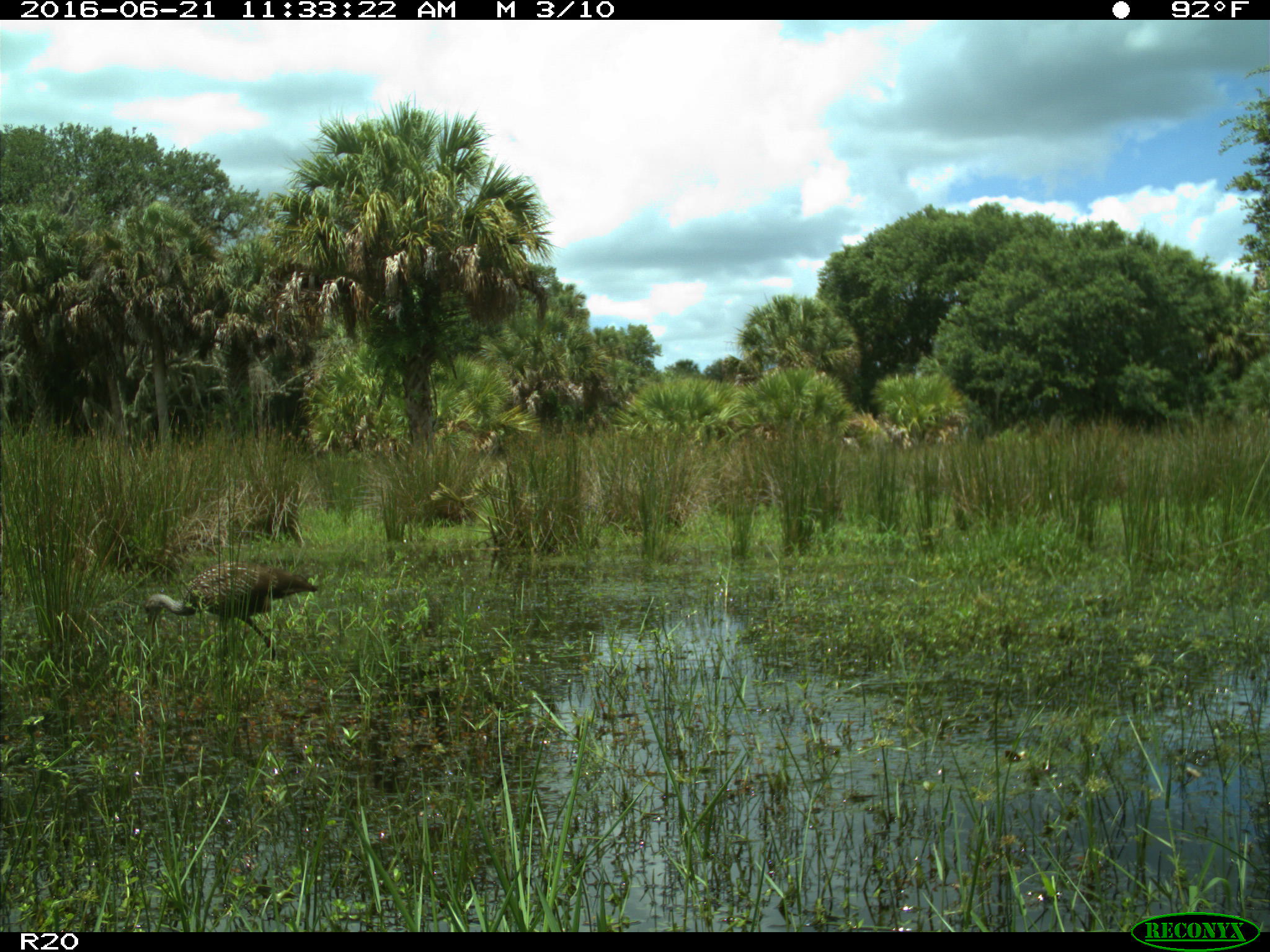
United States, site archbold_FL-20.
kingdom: Animalia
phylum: Chordata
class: Aves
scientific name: Aves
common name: birds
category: unidentified bird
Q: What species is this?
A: Unidentified bird (birds) (Aves).